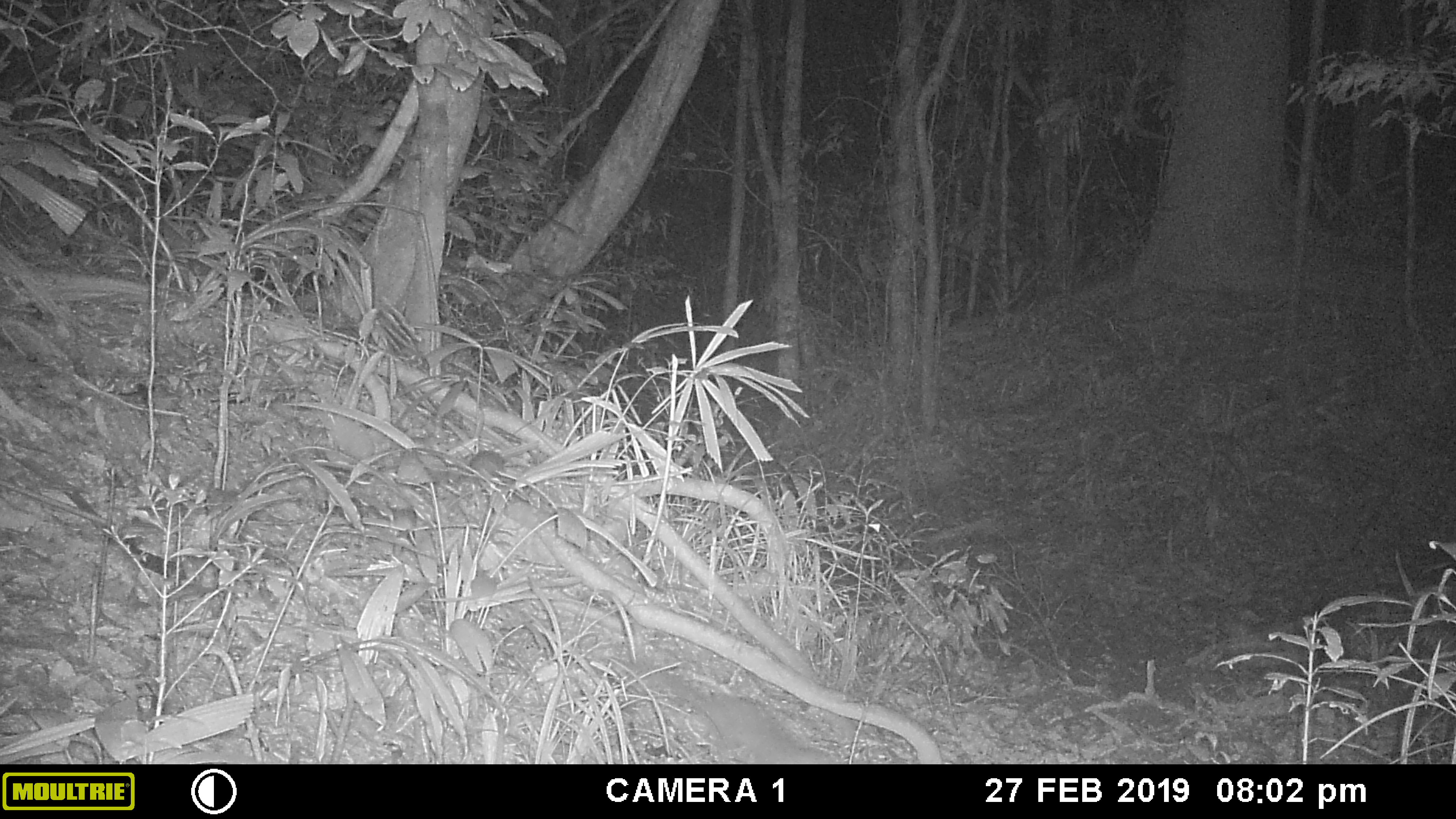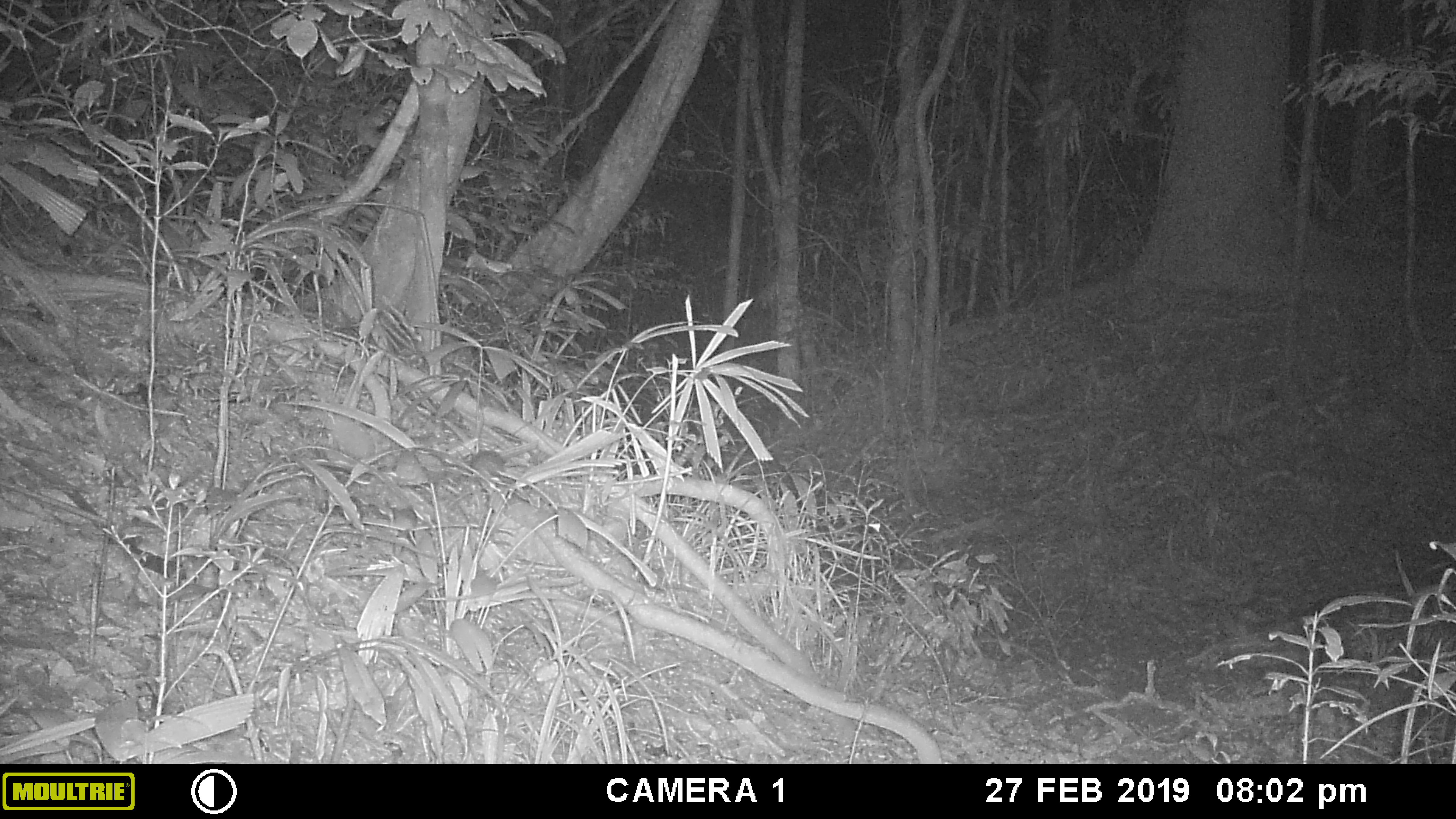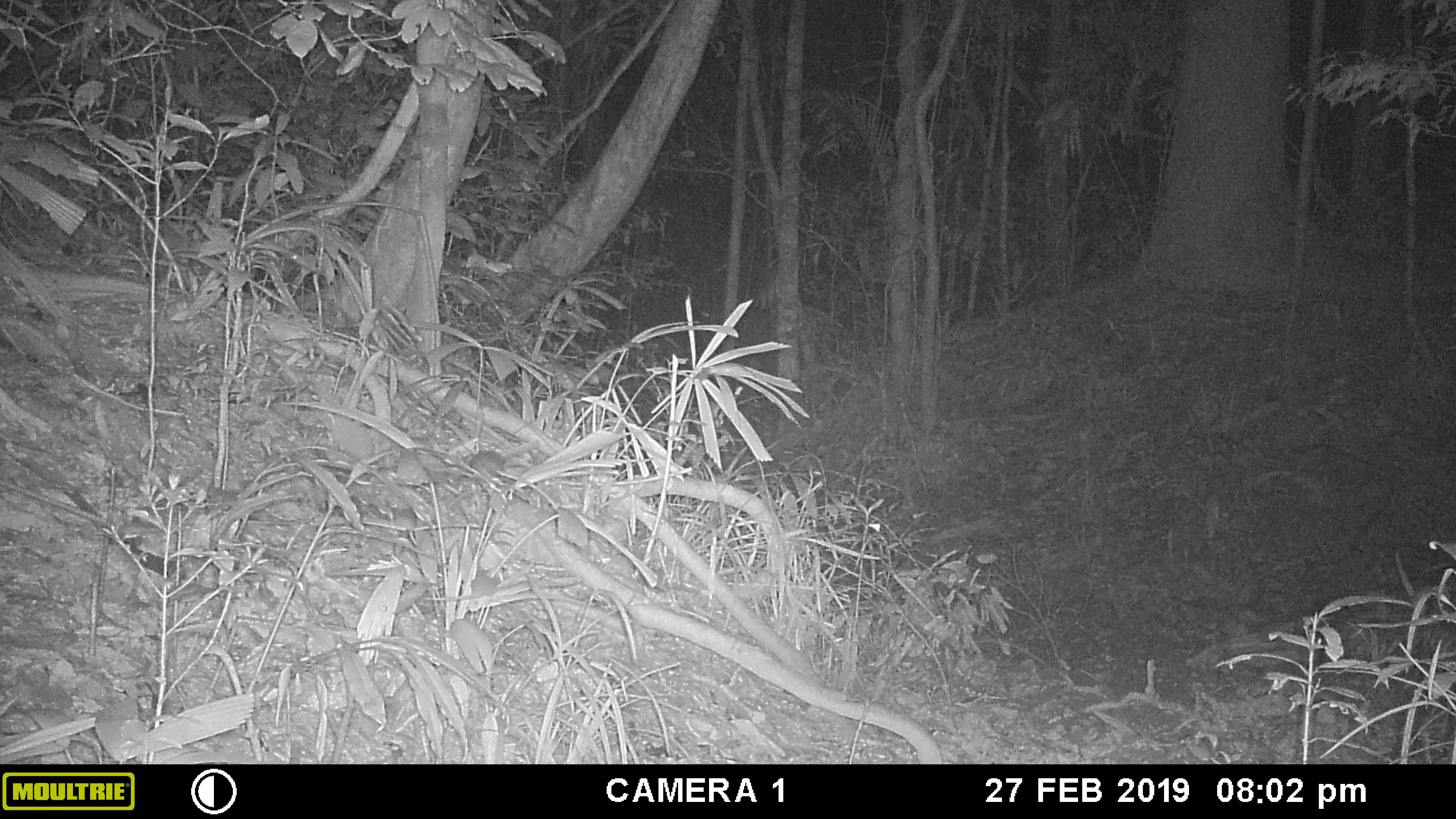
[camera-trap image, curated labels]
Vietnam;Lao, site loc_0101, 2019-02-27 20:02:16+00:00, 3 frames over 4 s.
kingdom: Animalia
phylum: Chordata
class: Mammalia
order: Carnivora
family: Mustelidae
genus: Melogale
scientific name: Melogale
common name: ferret badger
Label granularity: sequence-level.